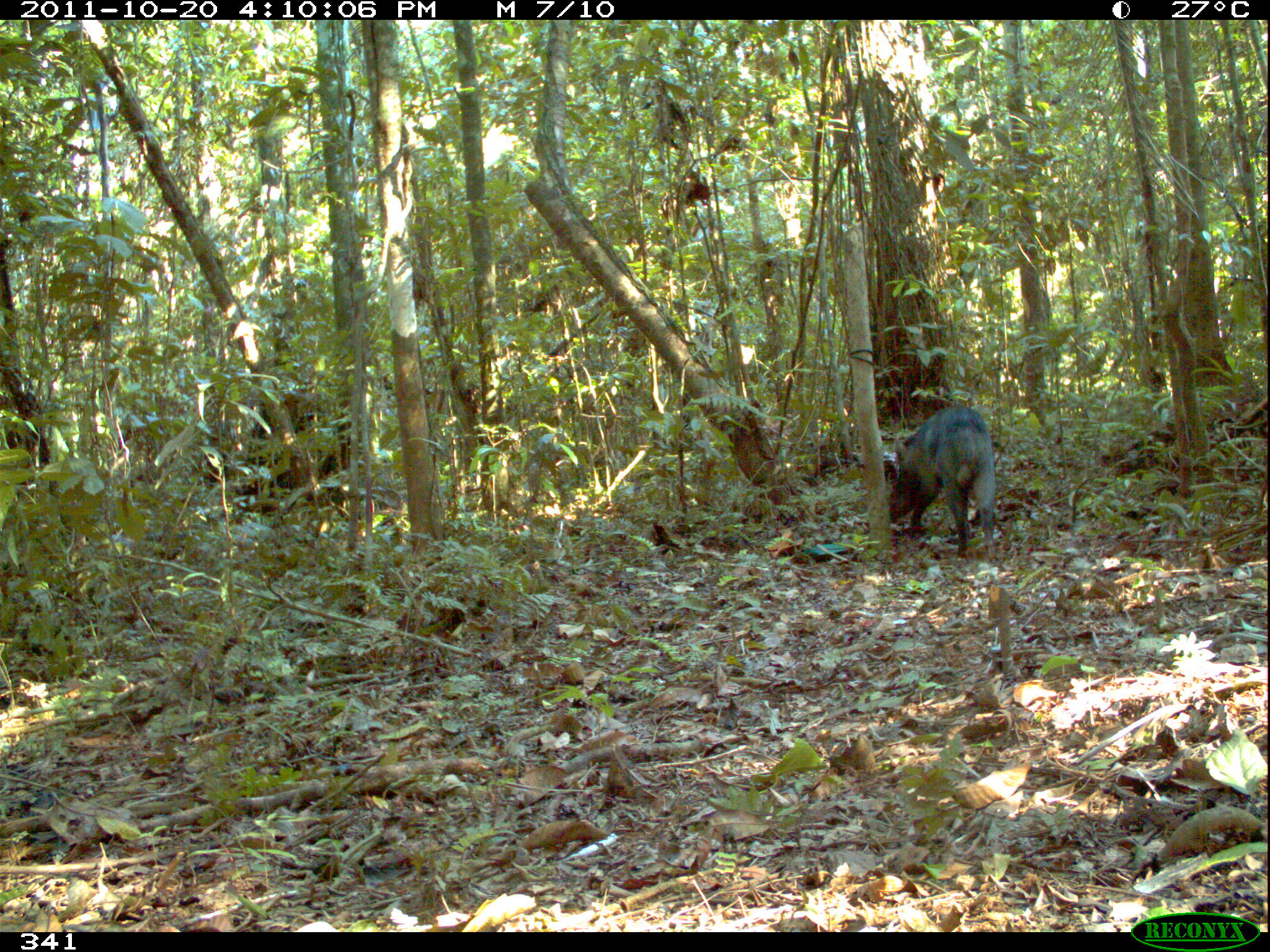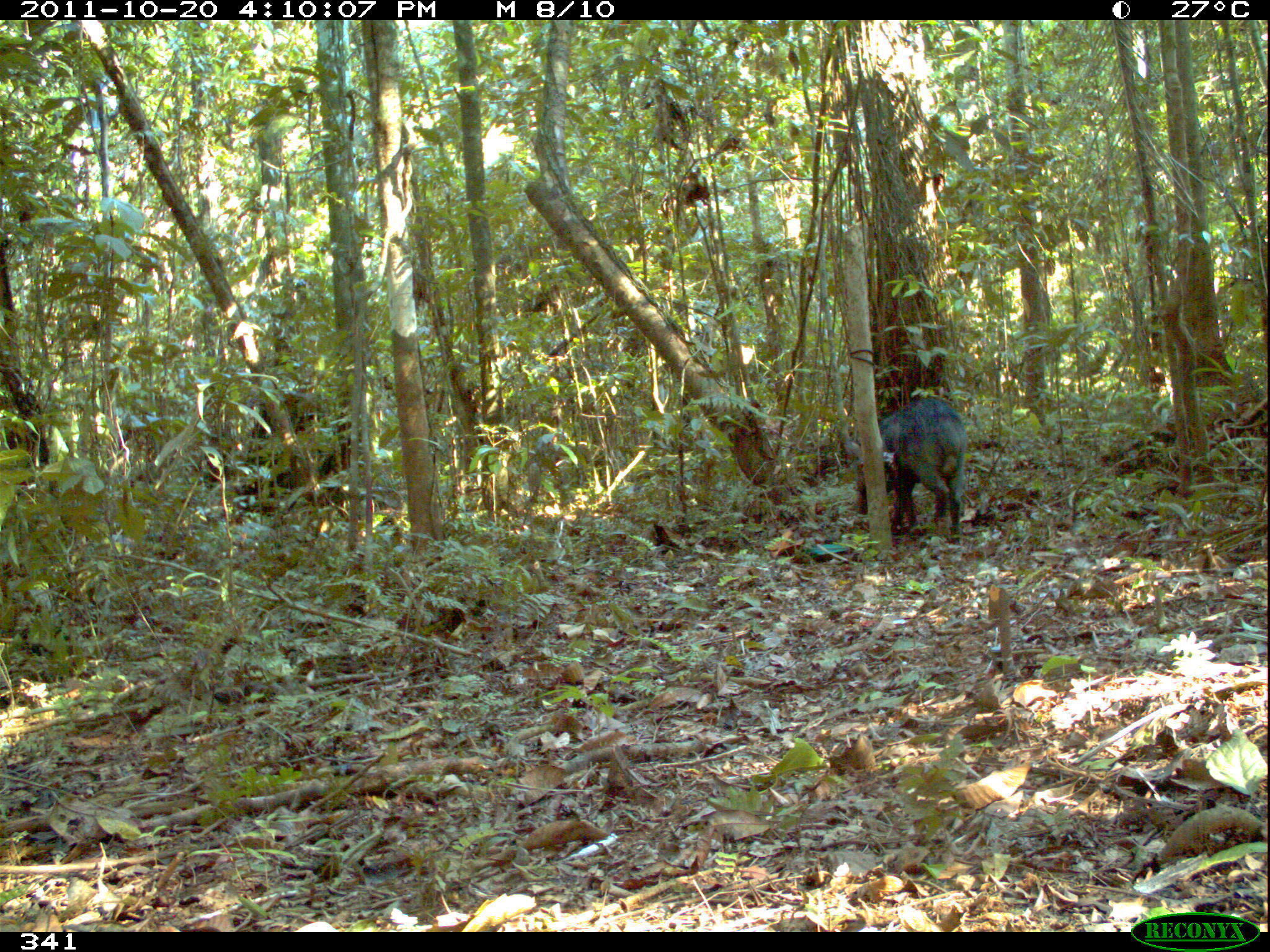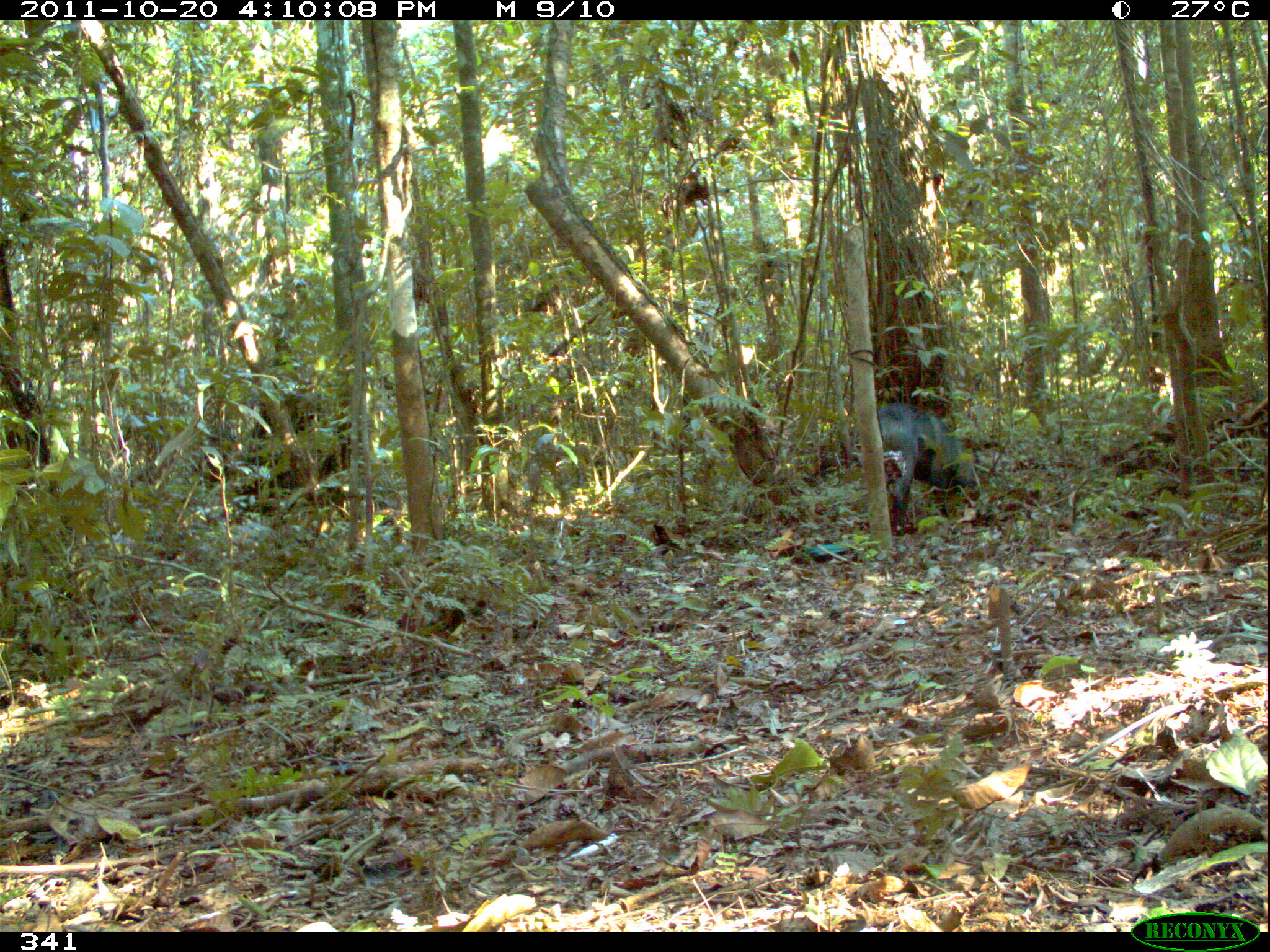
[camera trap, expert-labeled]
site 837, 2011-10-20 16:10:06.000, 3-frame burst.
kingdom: Animalia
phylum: Chordata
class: Mammalia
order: Artiodactyla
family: Tayassuidae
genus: Tayassu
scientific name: Tayassu pecari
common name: white-lipped peccary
Tayassu pecari (white-lipped peccary).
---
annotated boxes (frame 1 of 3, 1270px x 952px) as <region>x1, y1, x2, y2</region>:
tayassu pecari: <region>884, 405, 1000, 564</region>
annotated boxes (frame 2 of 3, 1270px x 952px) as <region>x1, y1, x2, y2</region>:
tayassu pecari: <region>842, 394, 969, 545</region>